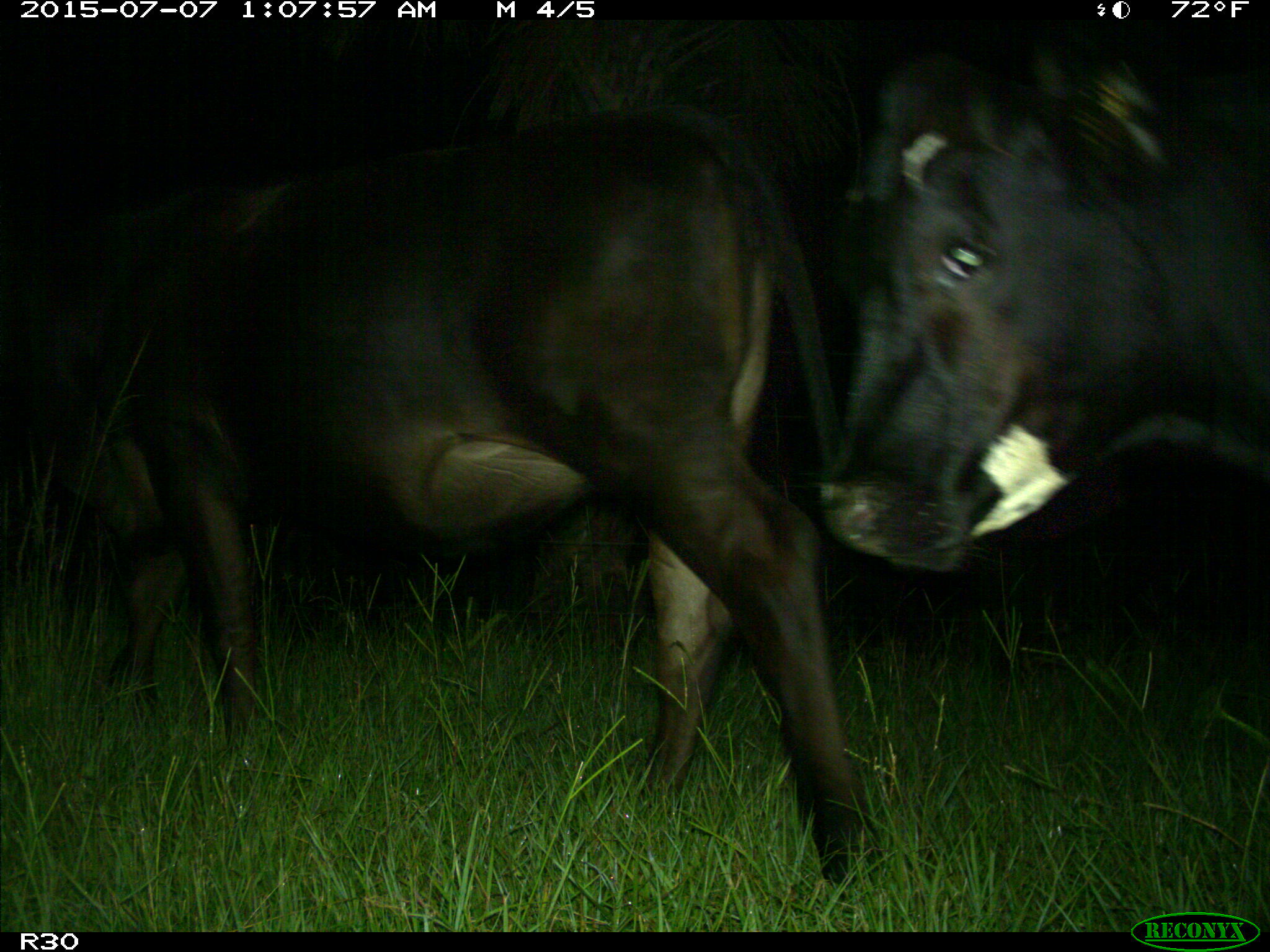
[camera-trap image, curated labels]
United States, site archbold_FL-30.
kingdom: Animalia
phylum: Chordata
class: Mammalia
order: Artiodactyla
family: Bovidae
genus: Bos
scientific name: Bos taurus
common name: domestic cow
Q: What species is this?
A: Bos taurus (domestic cow).